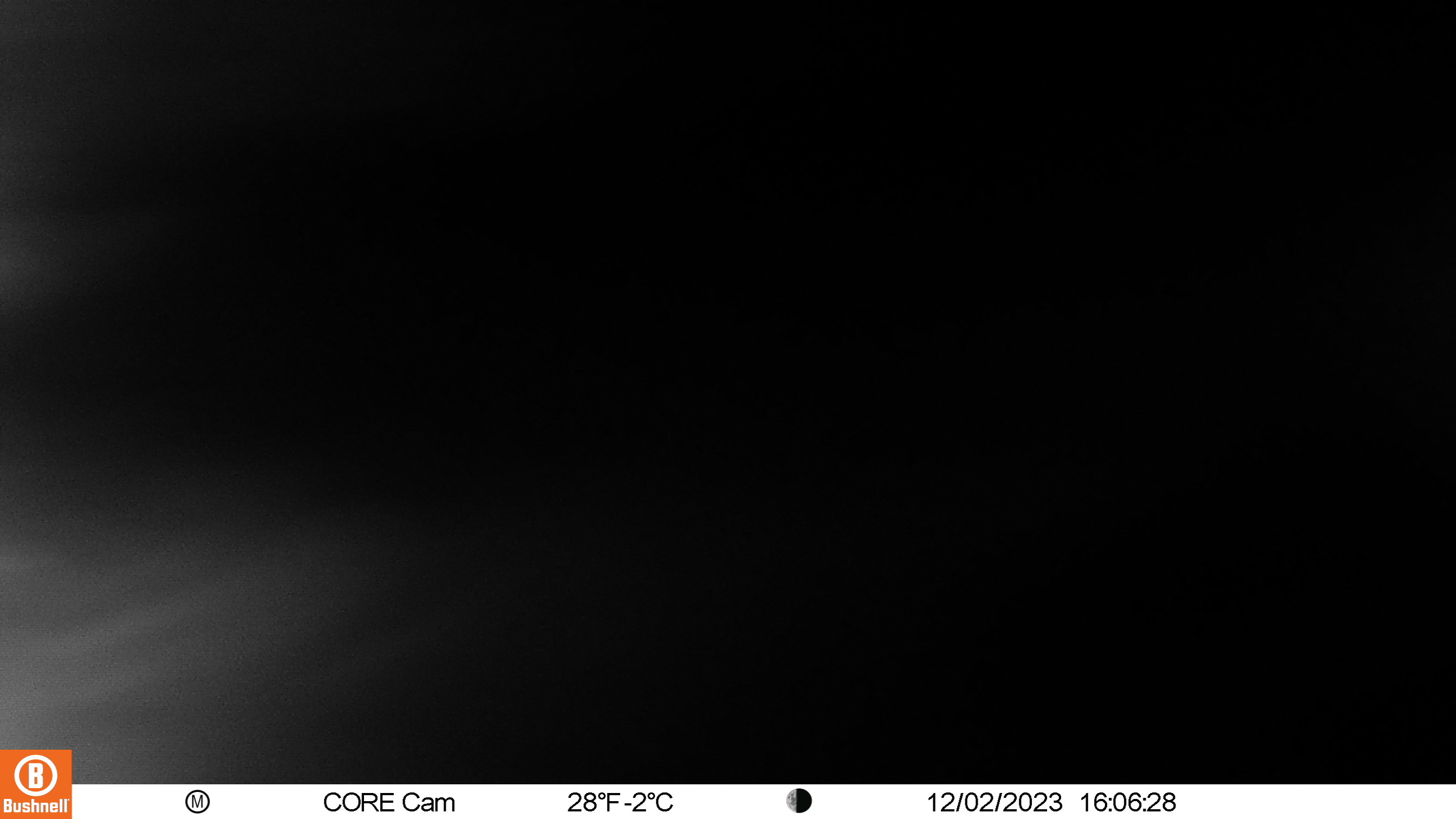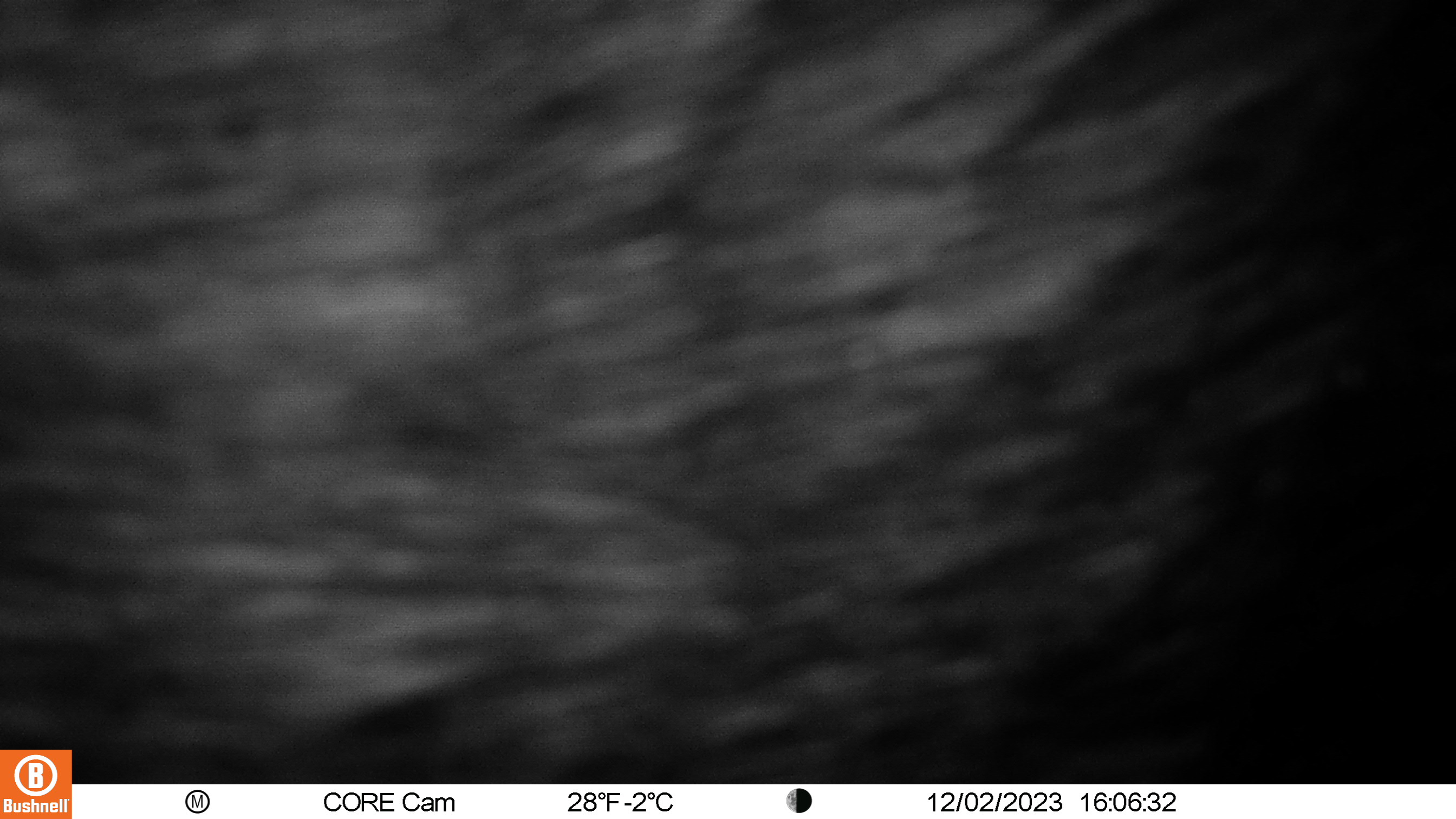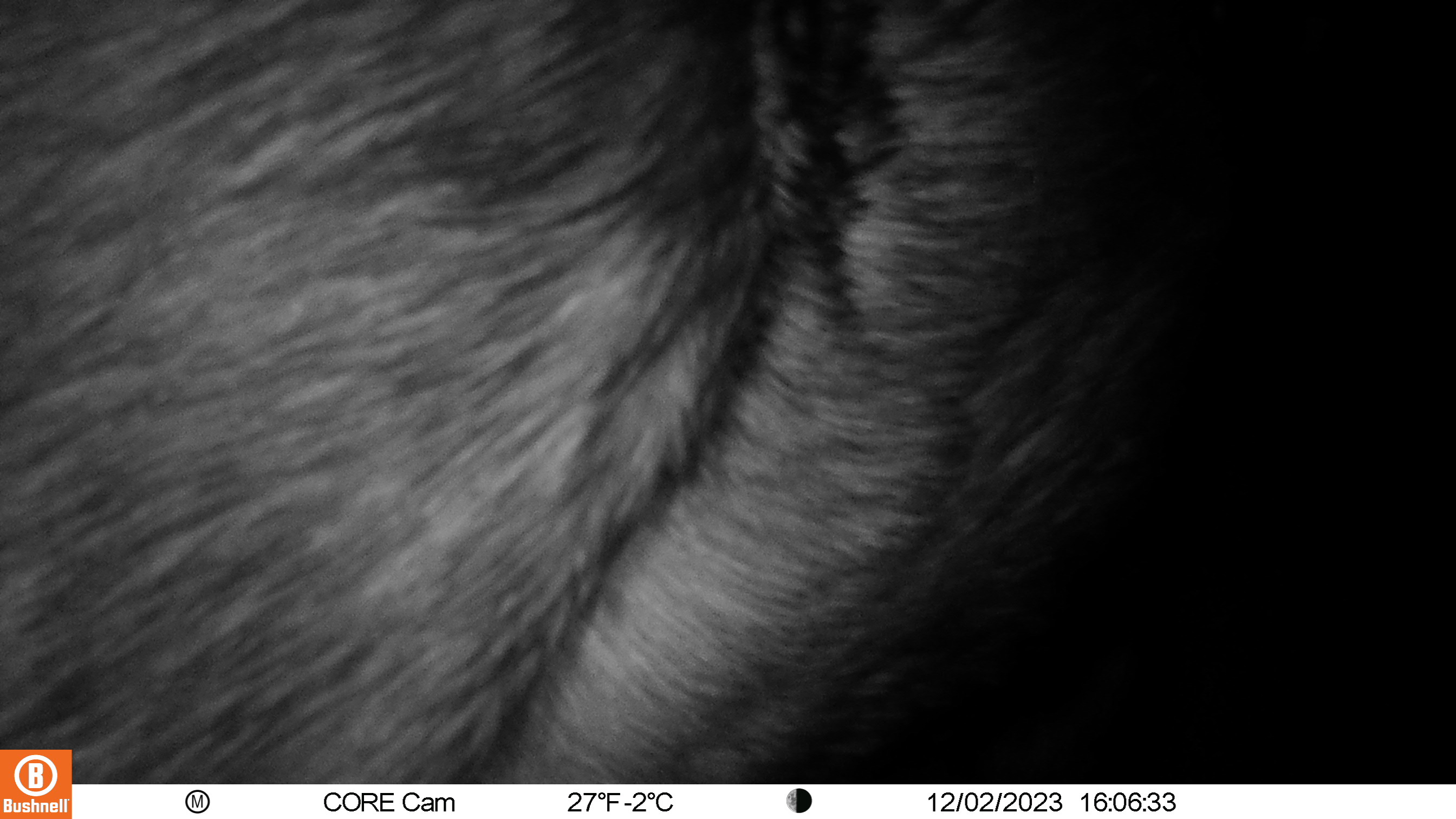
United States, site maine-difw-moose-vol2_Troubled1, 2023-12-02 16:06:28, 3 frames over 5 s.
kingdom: Animalia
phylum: Chordata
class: Mammalia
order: Artiodactyla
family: Cervidae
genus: Alces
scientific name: Alces alces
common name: moose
Moose (Alces alces).